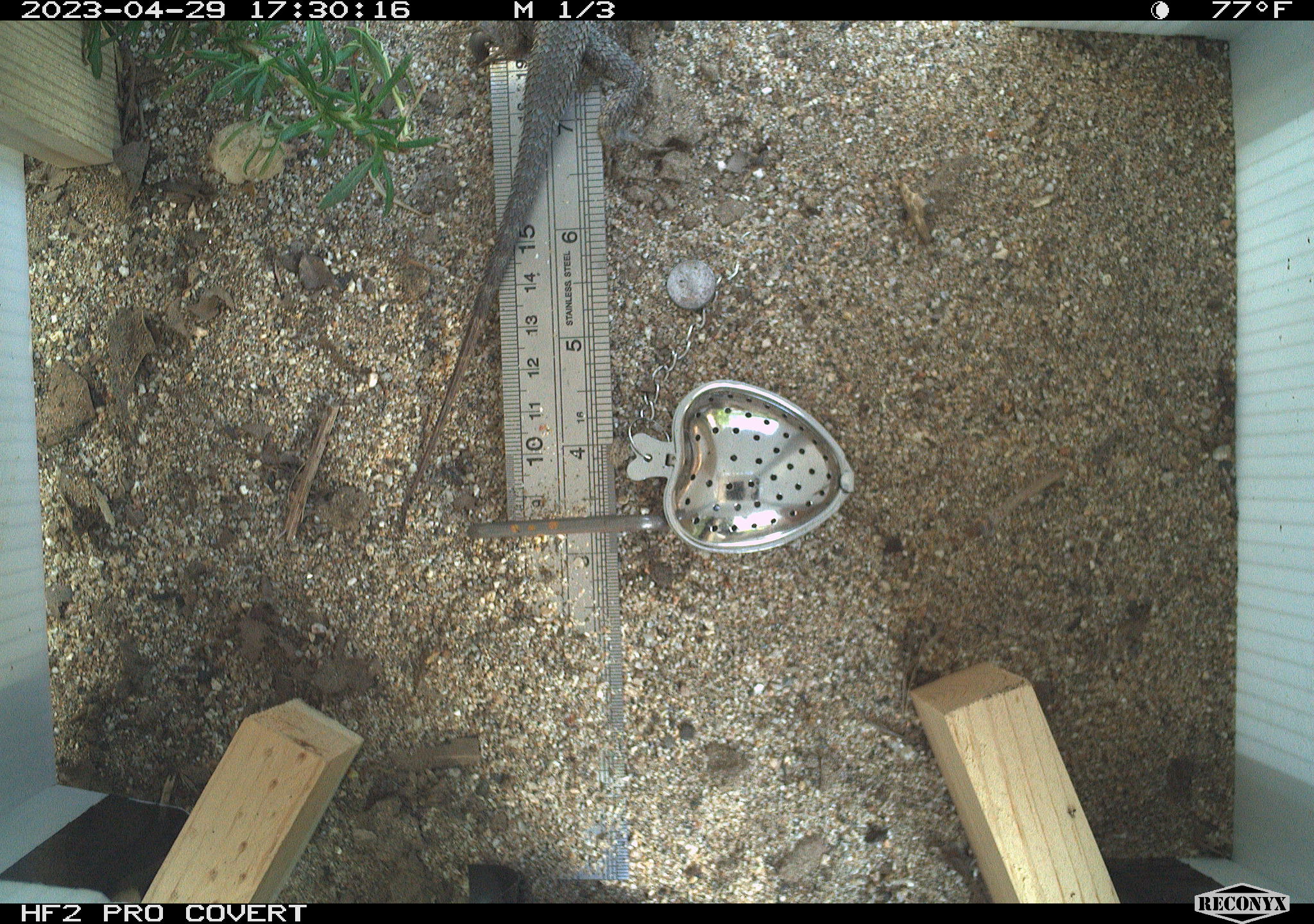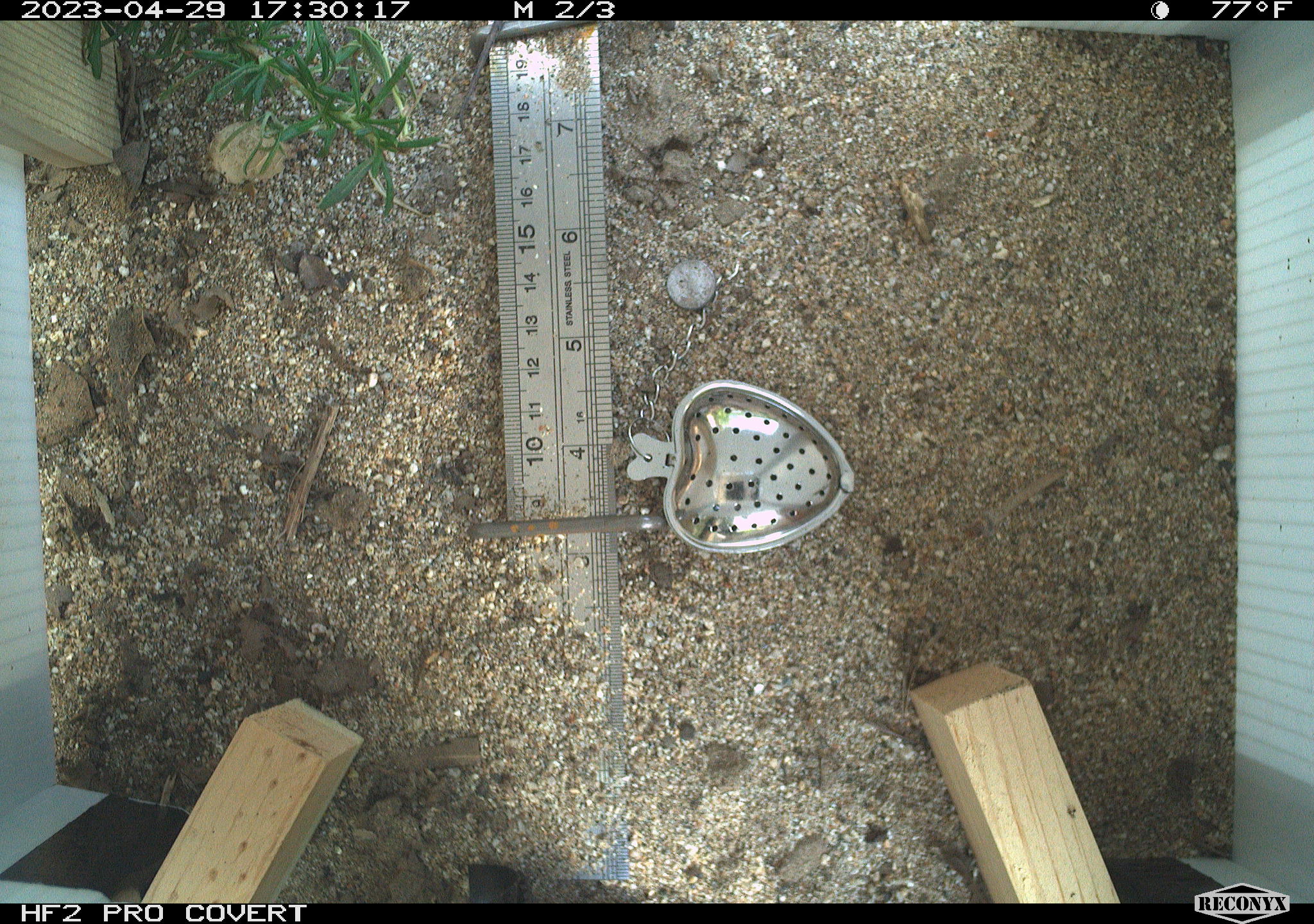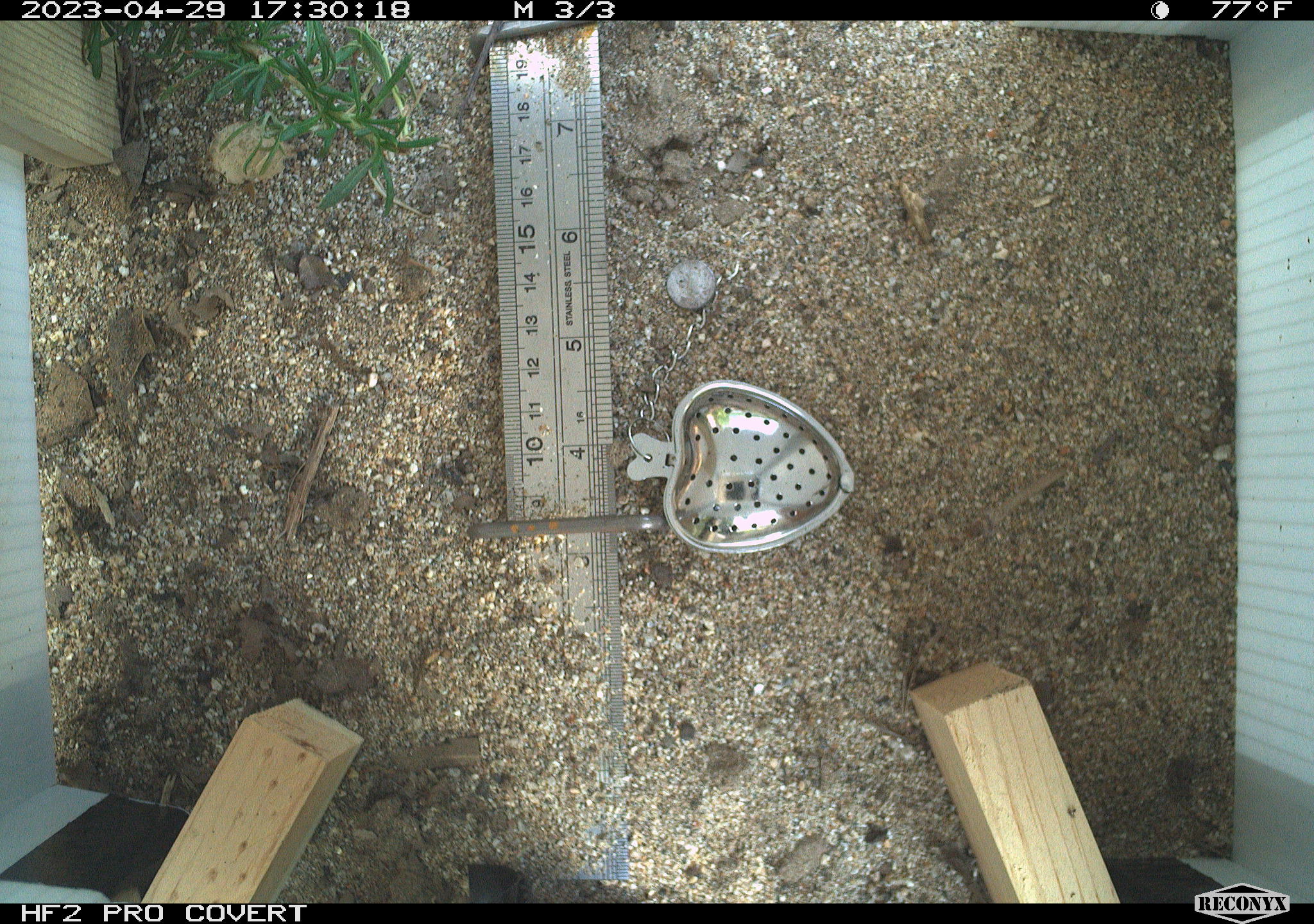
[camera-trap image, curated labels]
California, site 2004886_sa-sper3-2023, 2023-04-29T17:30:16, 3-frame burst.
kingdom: Animalia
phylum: Chordata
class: Reptilia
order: Squamata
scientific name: Squamata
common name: lizards and snakes